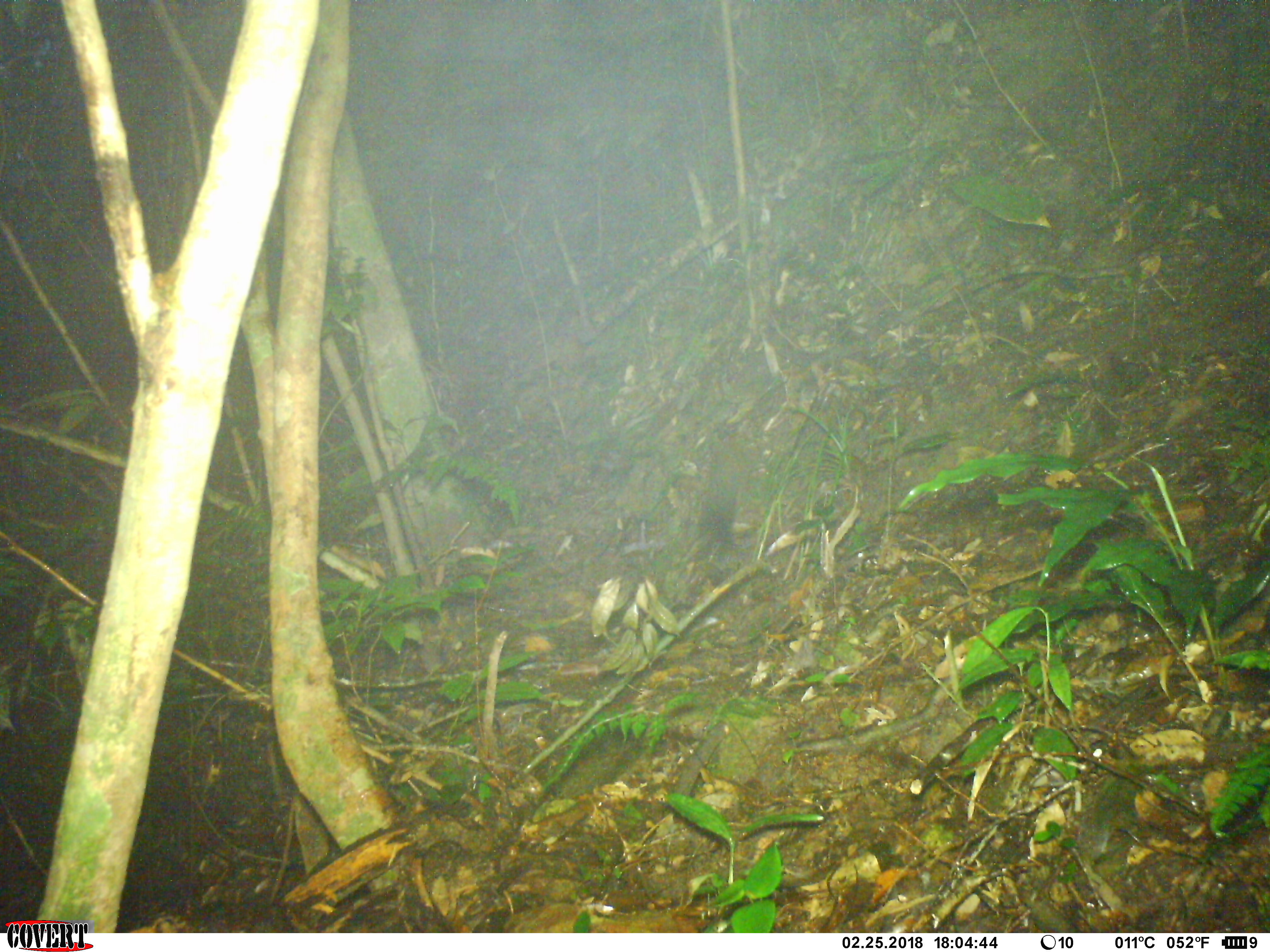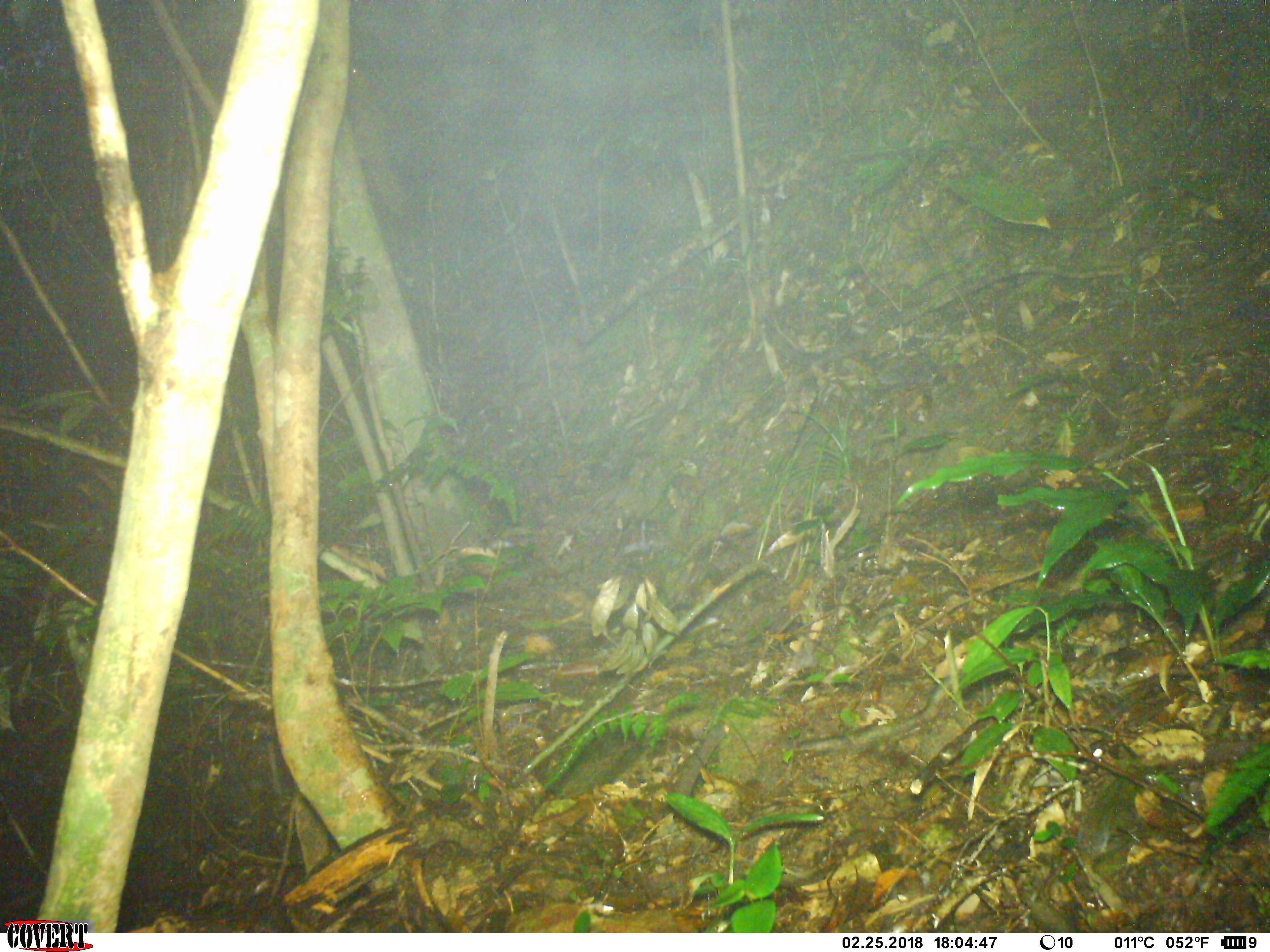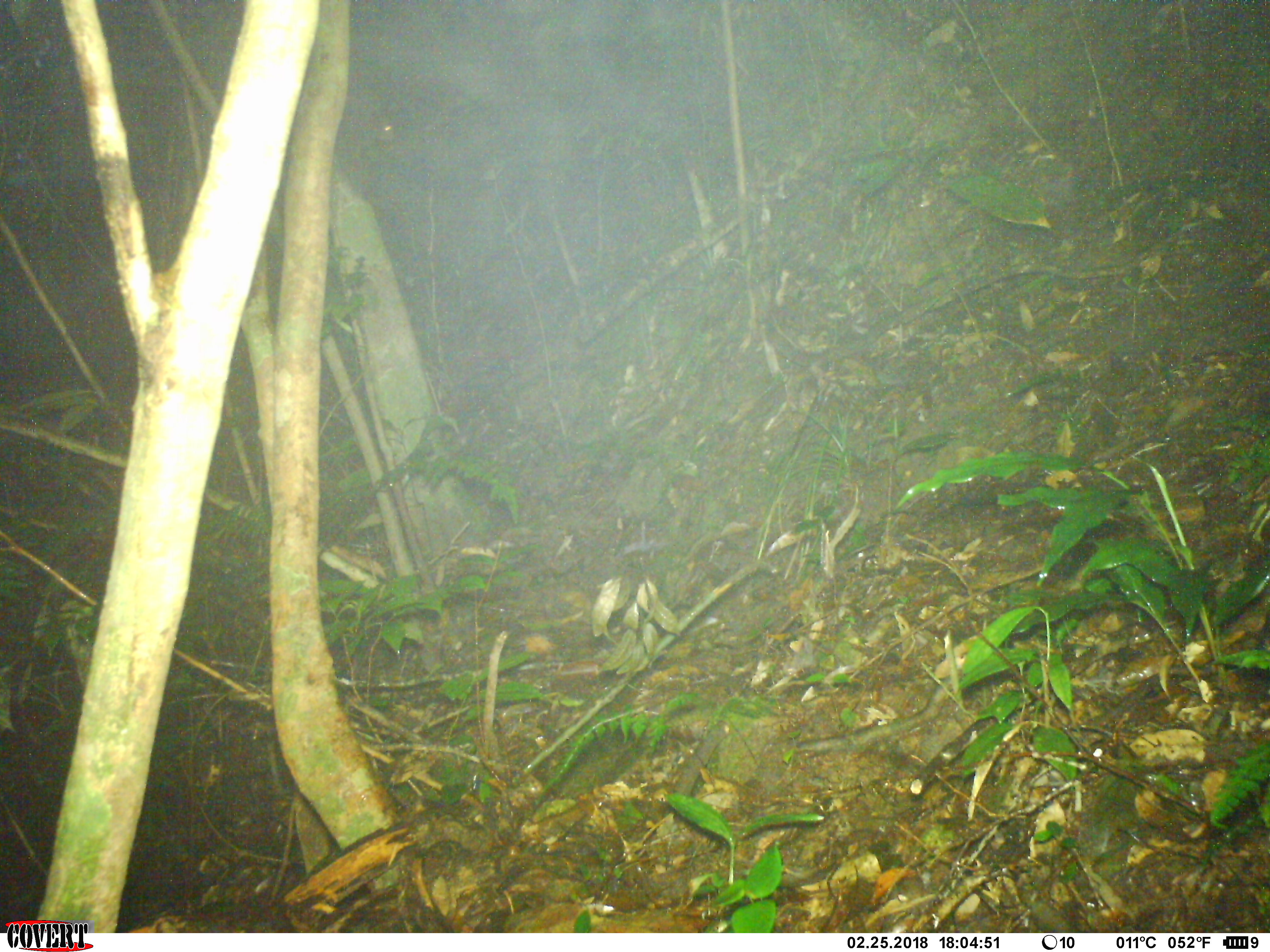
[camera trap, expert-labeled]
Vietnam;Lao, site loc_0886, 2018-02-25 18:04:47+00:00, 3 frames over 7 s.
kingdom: Animalia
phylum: Chordata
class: Mammalia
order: Rodentia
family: Muridae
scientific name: Muridae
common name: old-world mice and rats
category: unidentified murid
Unidentified murid (old-world mice and rats) (Muridae). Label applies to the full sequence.